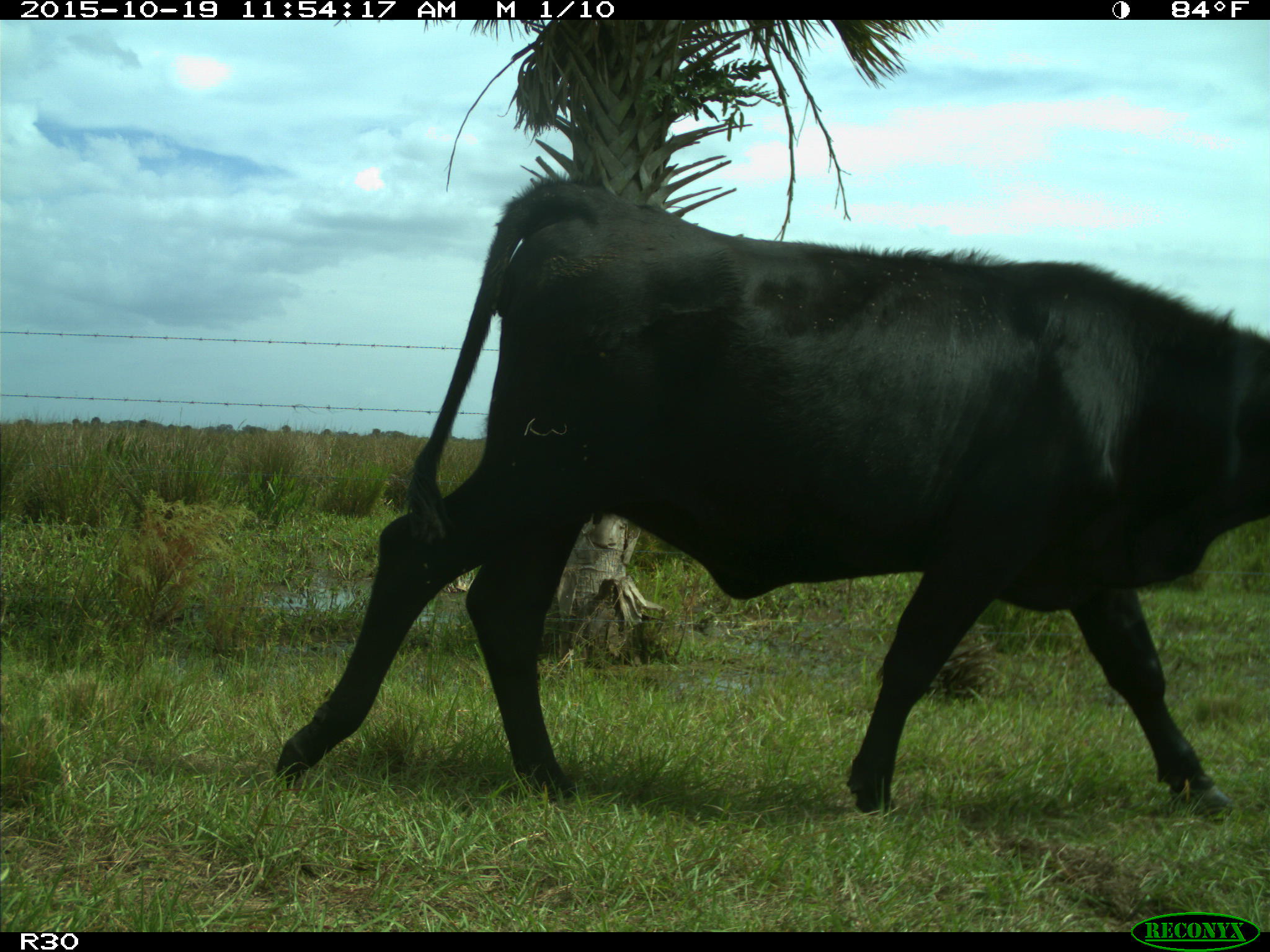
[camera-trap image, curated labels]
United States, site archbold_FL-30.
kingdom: Animalia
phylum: Chordata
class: Mammalia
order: Artiodactyla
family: Bovidae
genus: Bos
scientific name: Bos taurus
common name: domestic cow